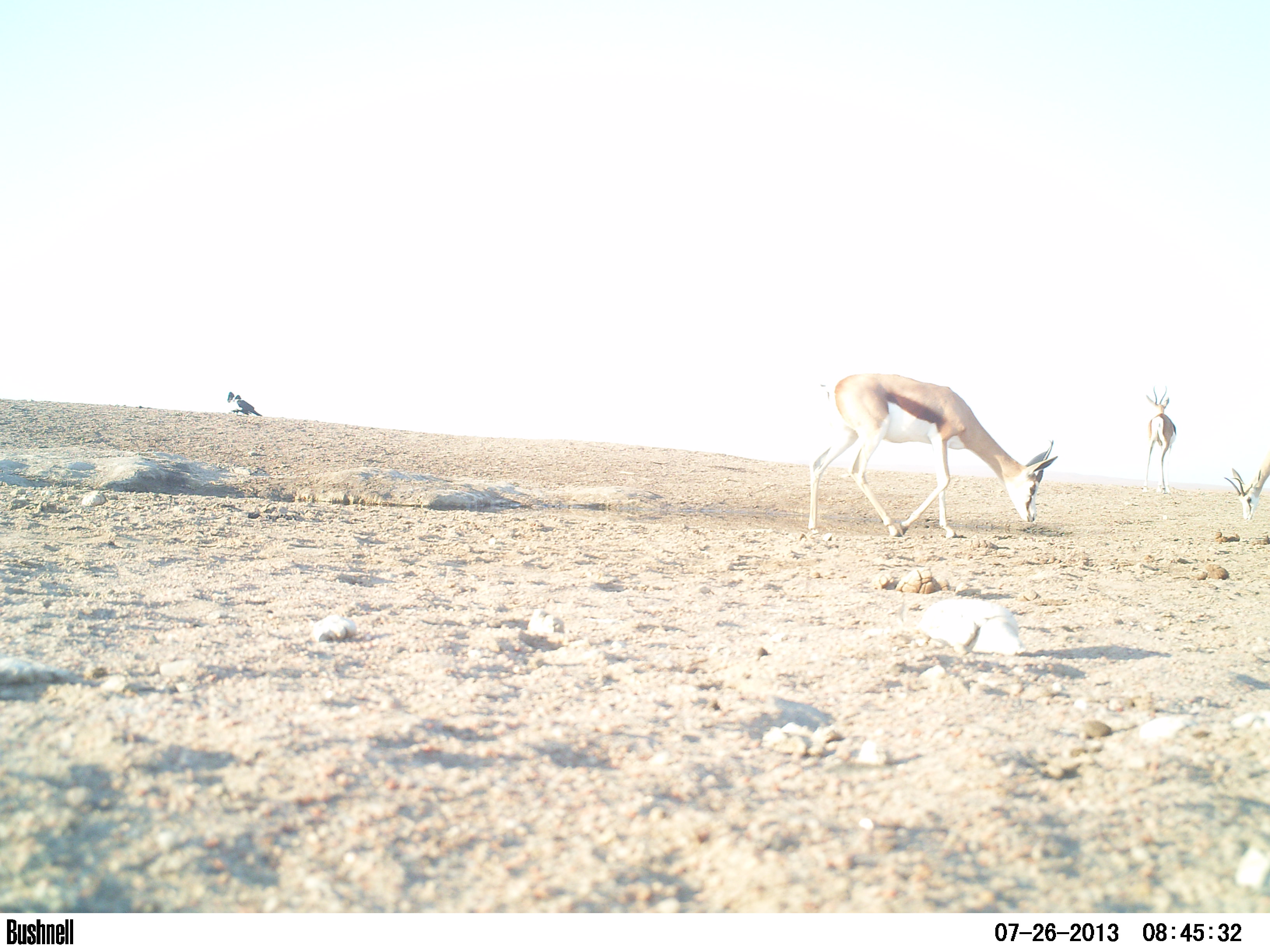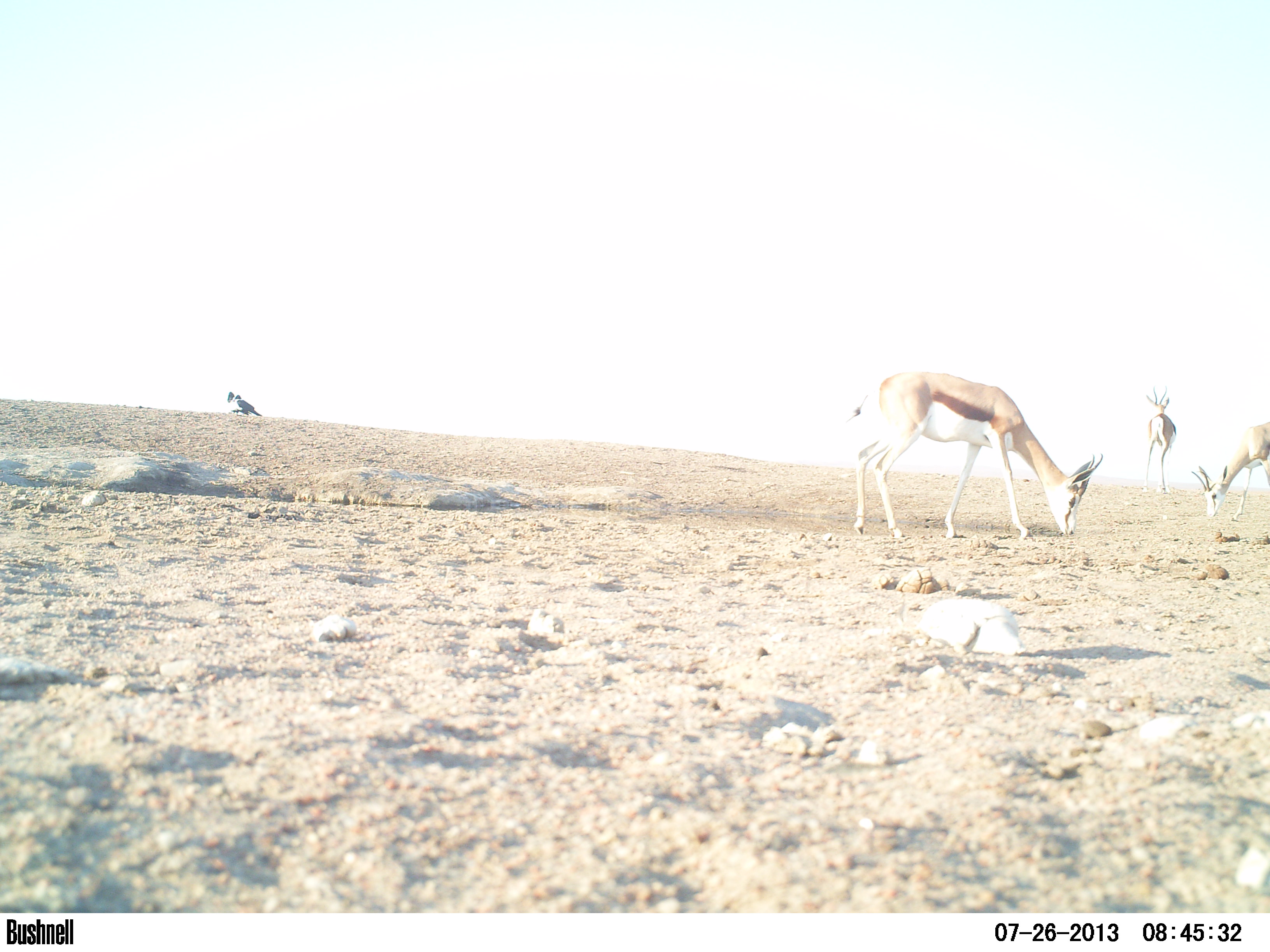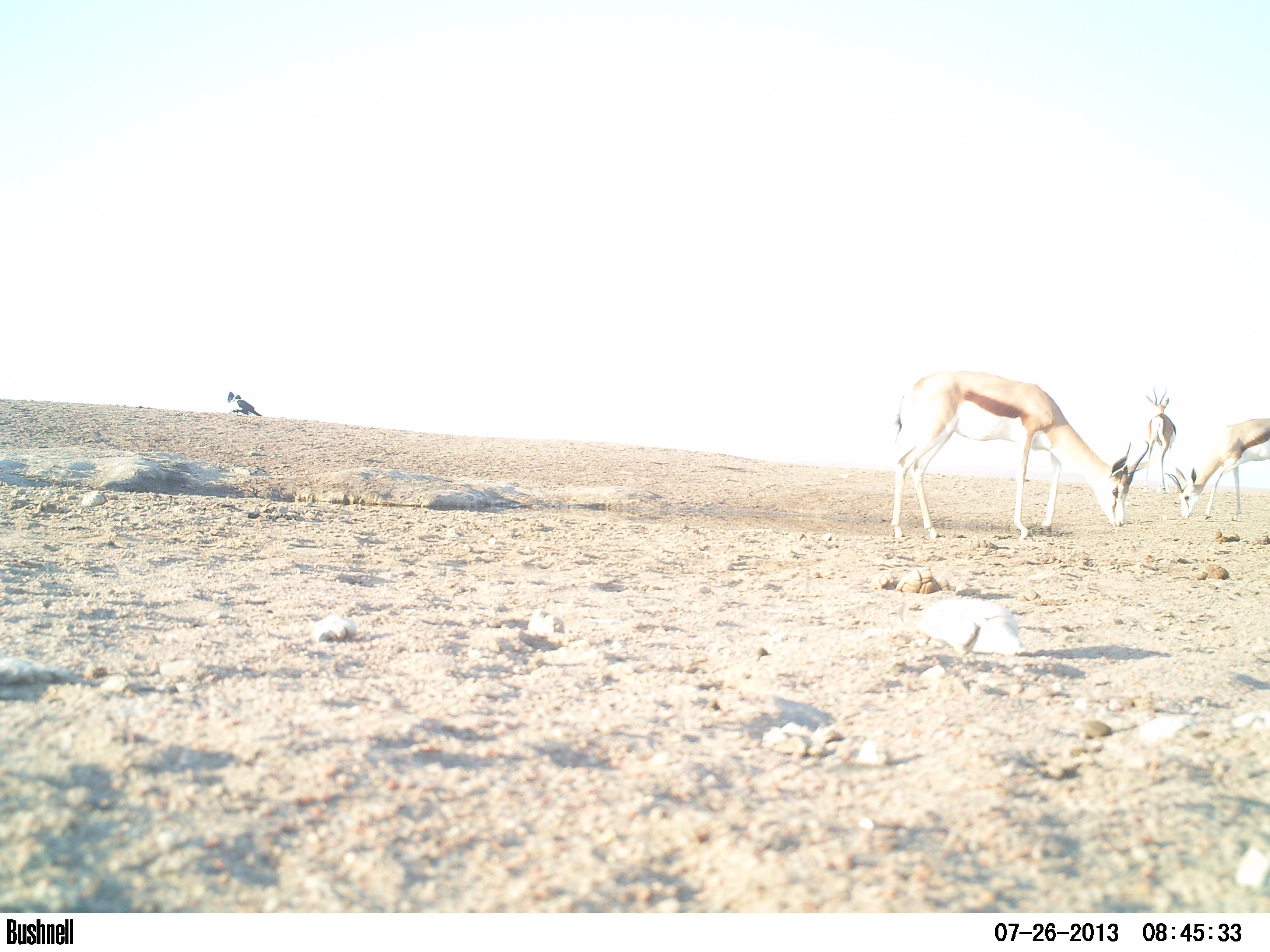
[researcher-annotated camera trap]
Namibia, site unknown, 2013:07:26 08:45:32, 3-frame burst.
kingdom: Animalia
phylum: Chordata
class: Mammalia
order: Artiodactyla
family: Bovidae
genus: Antidorcas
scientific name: Antidorcas marsupialis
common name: springbok